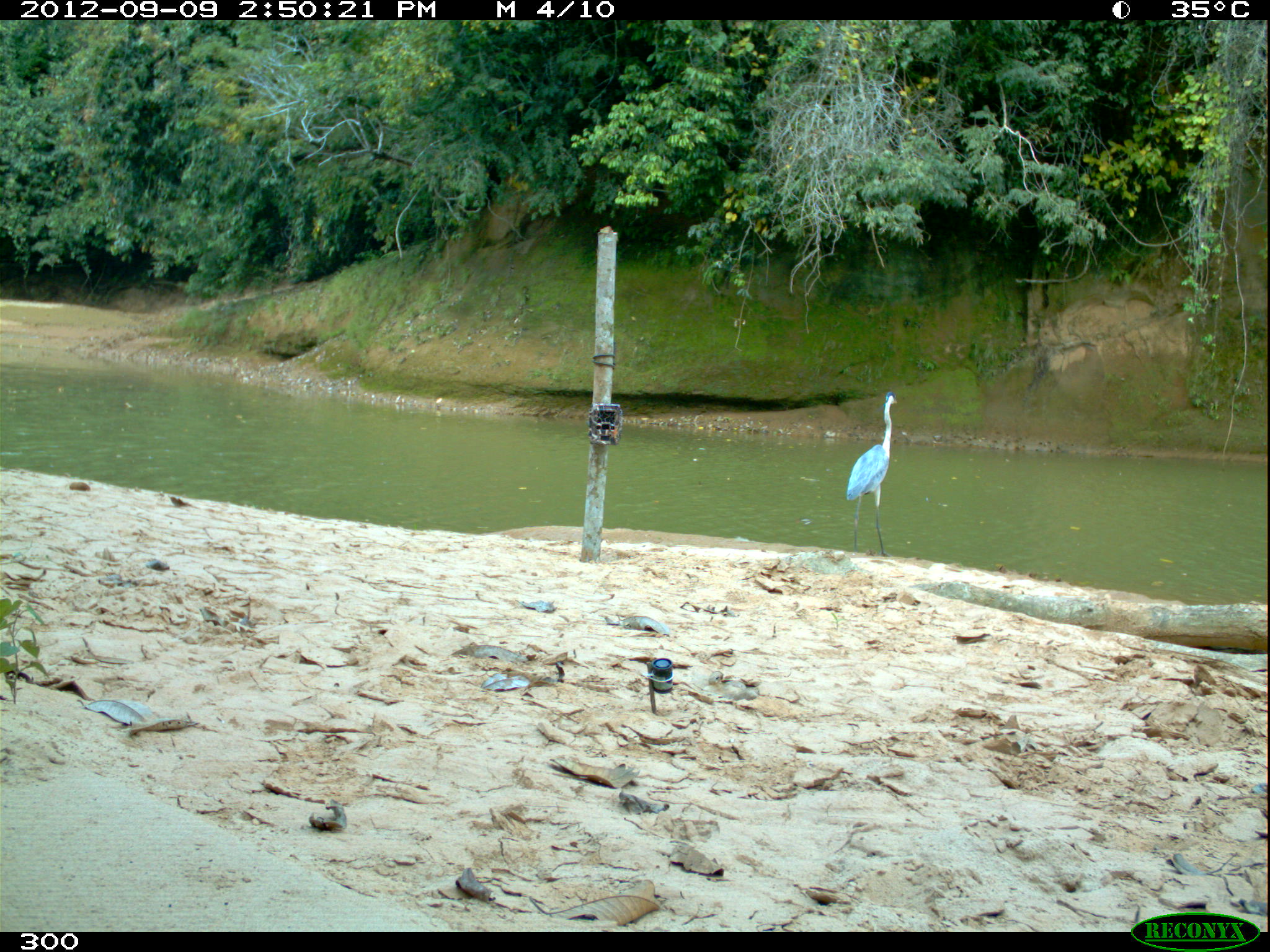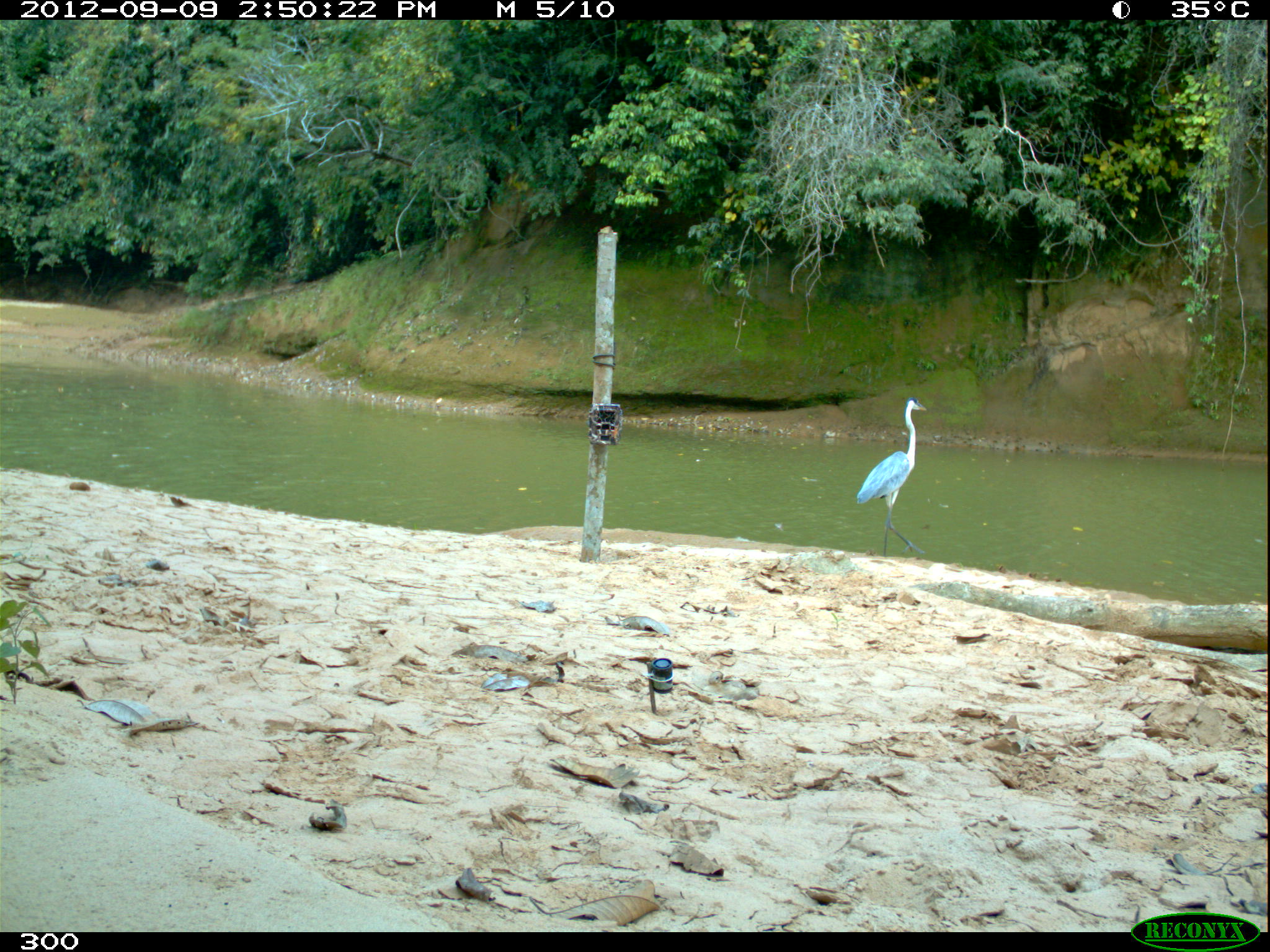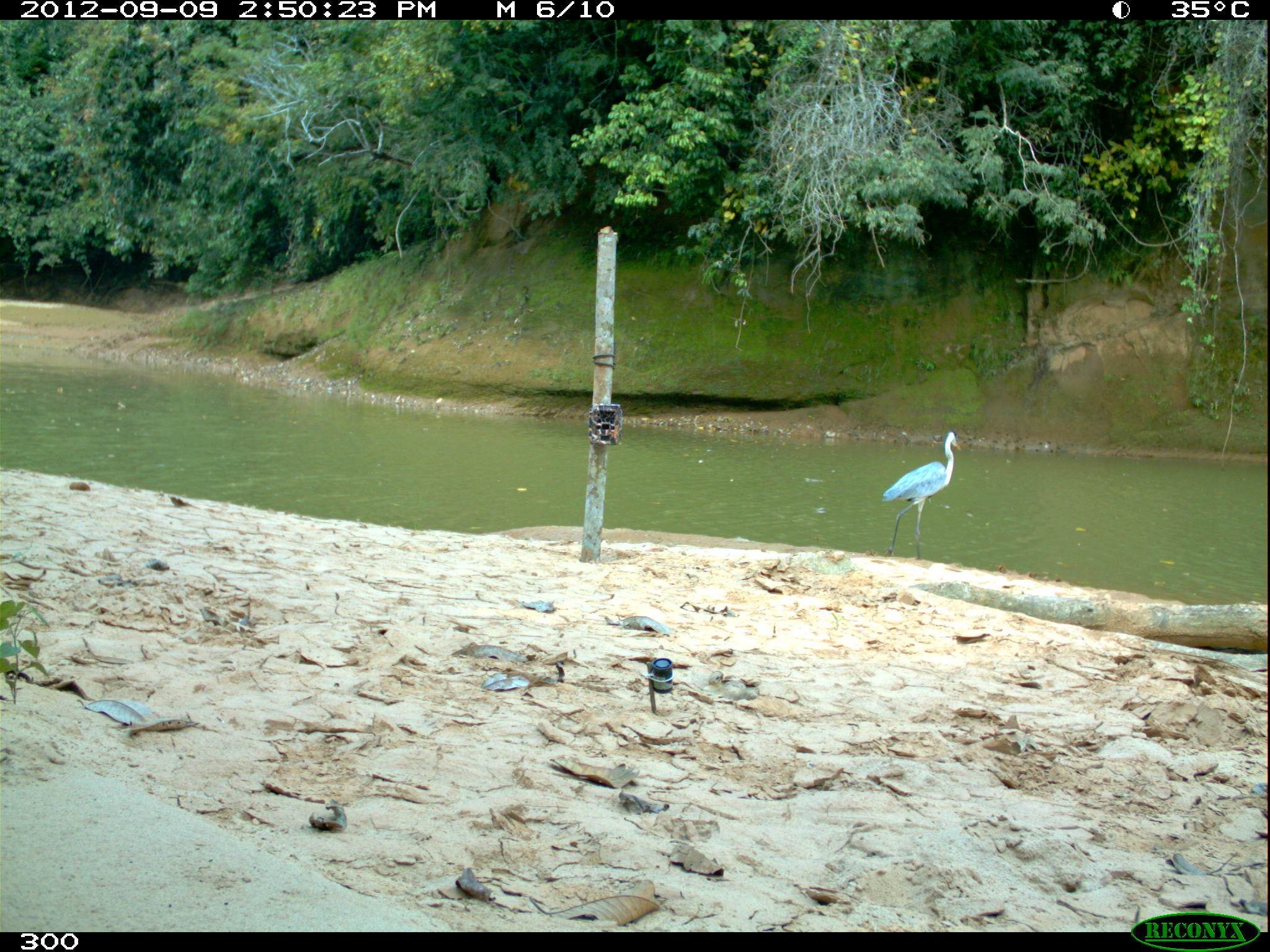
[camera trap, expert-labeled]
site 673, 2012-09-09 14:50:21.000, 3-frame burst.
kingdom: Animalia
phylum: Chordata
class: Aves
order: Pelecaniformes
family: Ardeidae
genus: Ardea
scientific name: Ardea cocoi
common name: cocoi heron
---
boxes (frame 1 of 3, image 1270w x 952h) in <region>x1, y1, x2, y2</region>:
ardea cocoi: <region>844, 389, 897, 558</region>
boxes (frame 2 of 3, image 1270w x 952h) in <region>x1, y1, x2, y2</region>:
ardea cocoi: <region>856, 396, 927, 557</region>